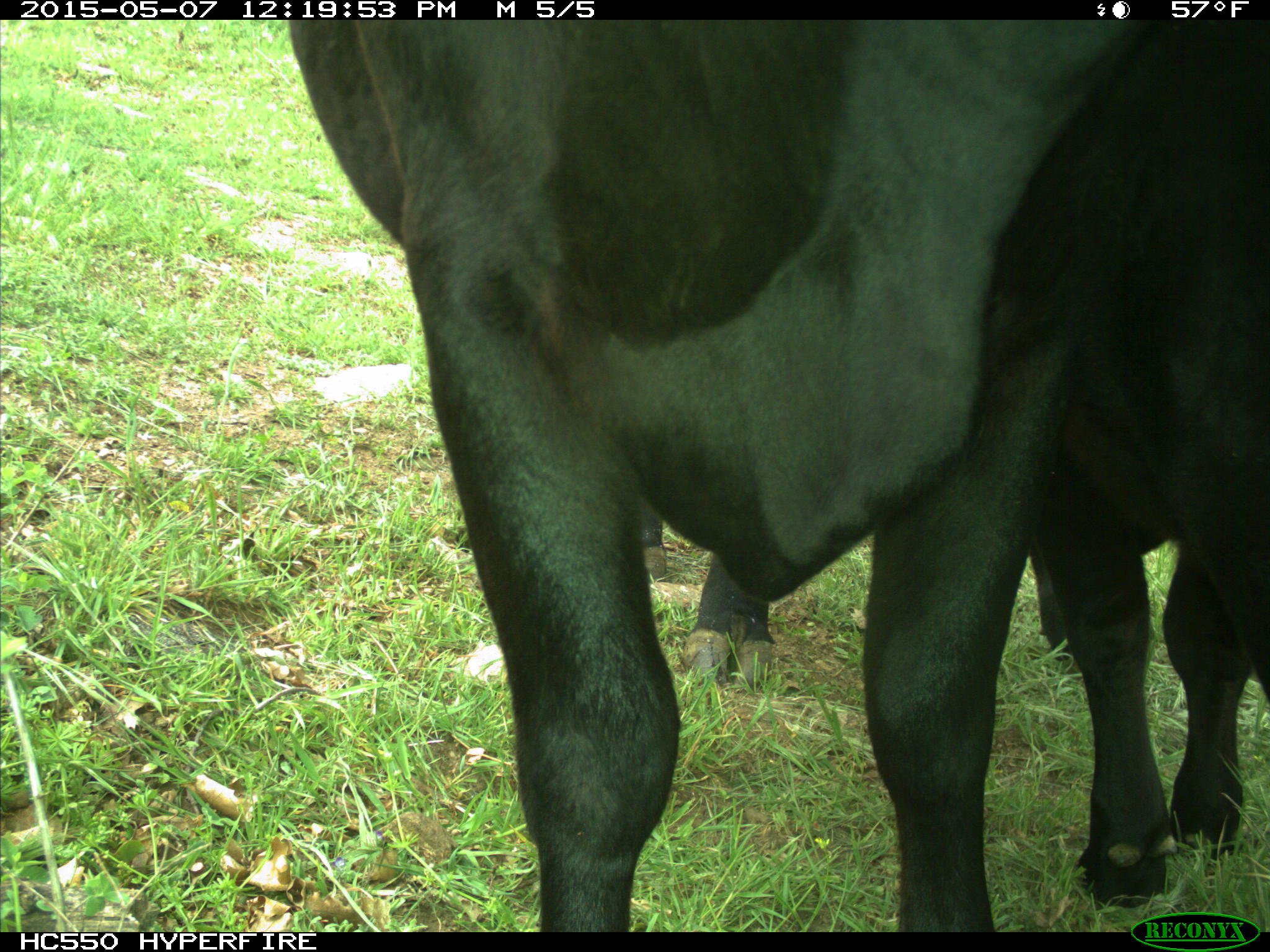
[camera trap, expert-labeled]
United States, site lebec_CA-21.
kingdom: Animalia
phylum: Chordata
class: Mammalia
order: Artiodactyla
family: Bovidae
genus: Bos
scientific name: Bos taurus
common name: domestic cow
Bos taurus (domestic cow).